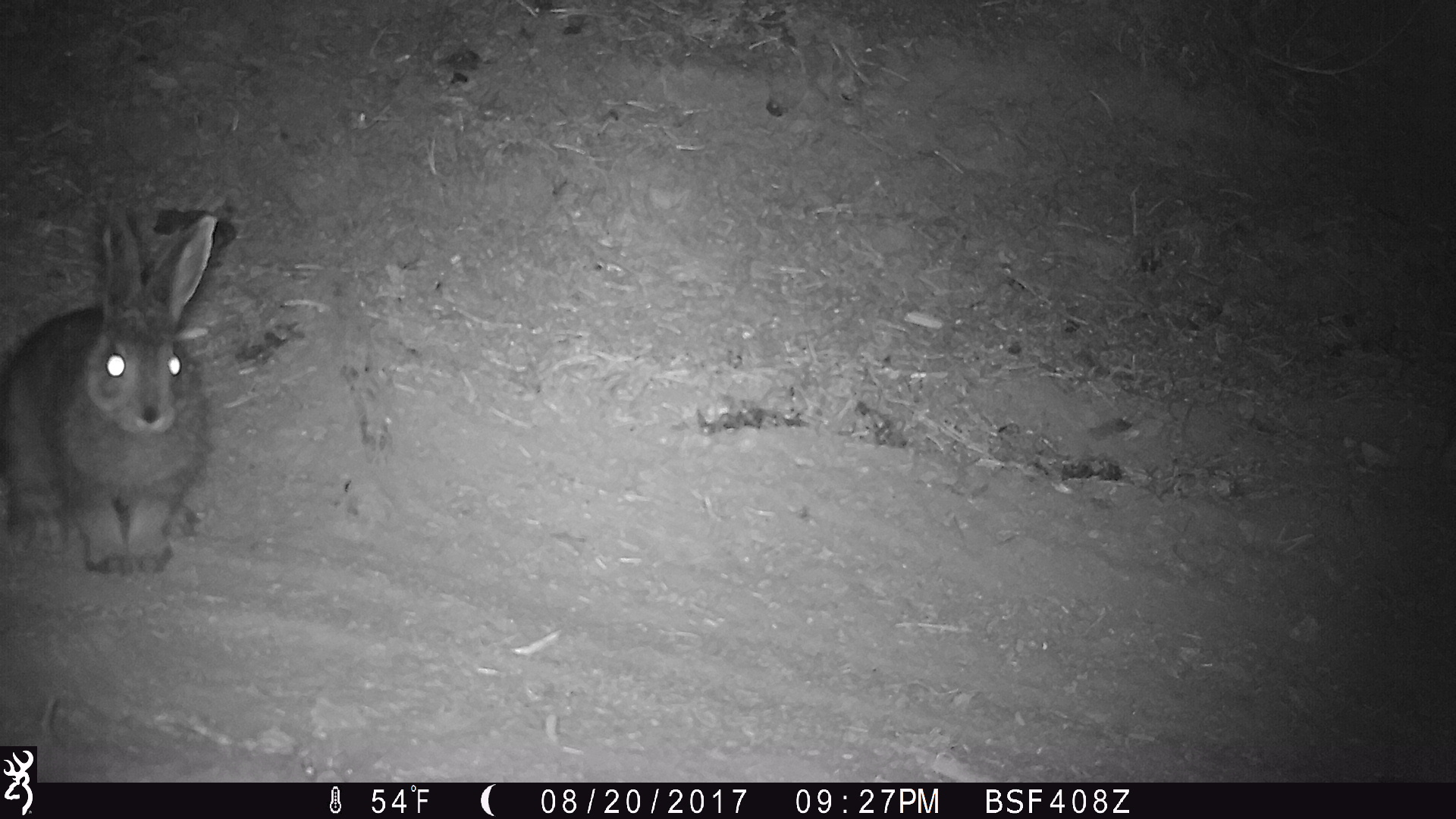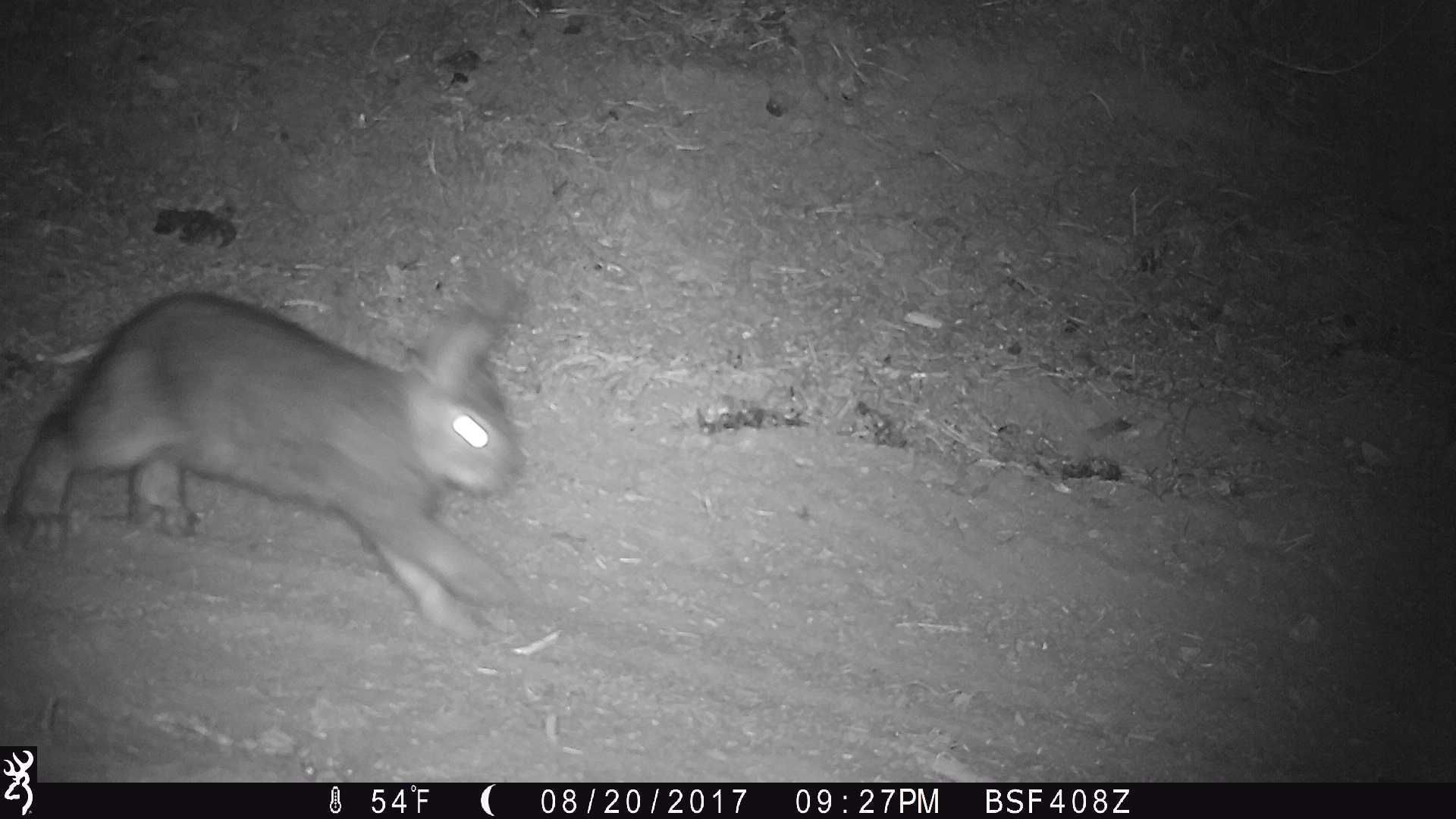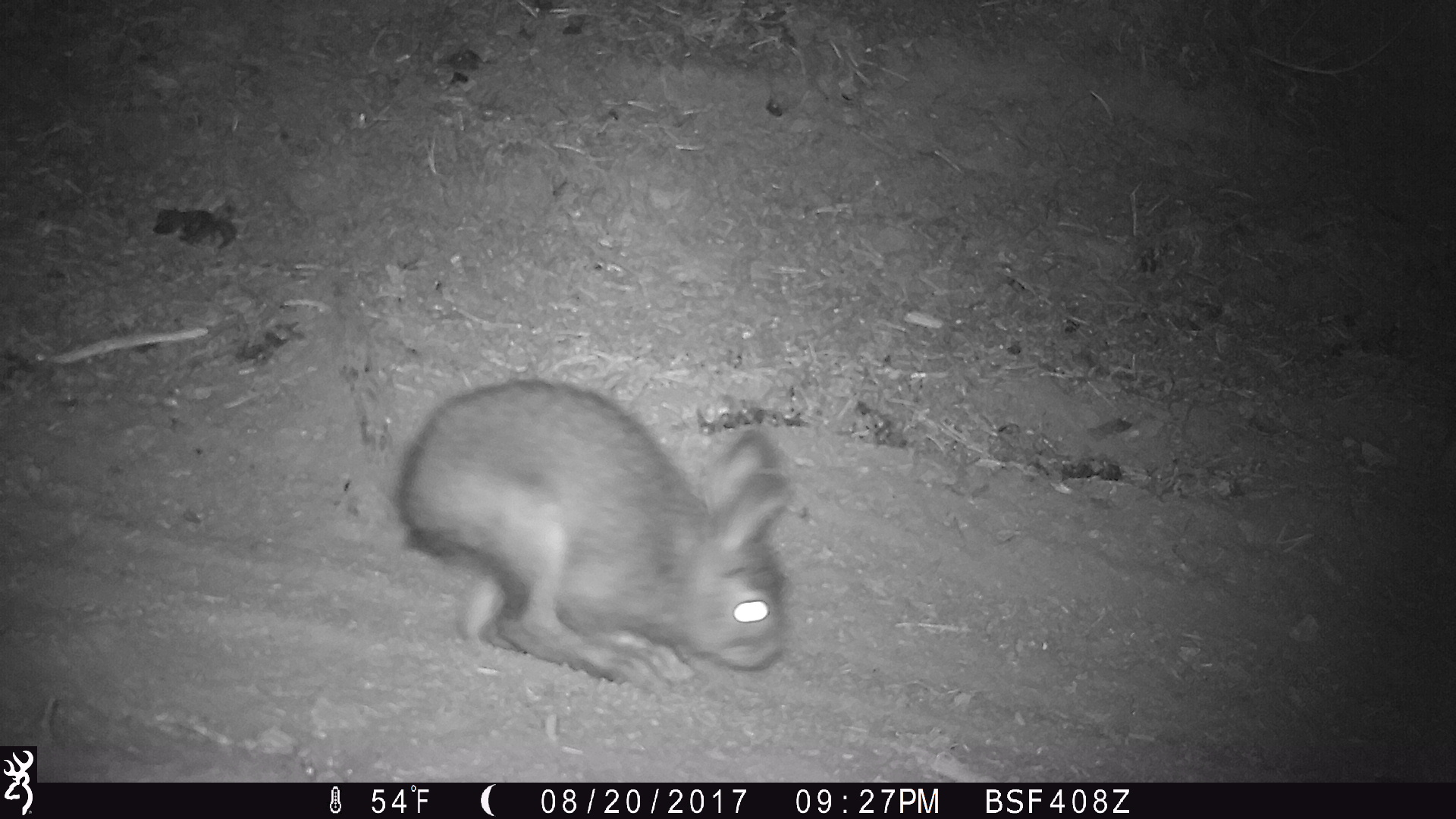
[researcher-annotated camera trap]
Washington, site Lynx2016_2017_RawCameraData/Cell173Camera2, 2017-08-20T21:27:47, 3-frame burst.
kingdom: Animalia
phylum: Chordata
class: Mammalia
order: Lagomorpha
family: Leporidae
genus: Lepus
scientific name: Lepus americanus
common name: snowshoe hare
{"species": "Lepus americanus (snowshoe hare)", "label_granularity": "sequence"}